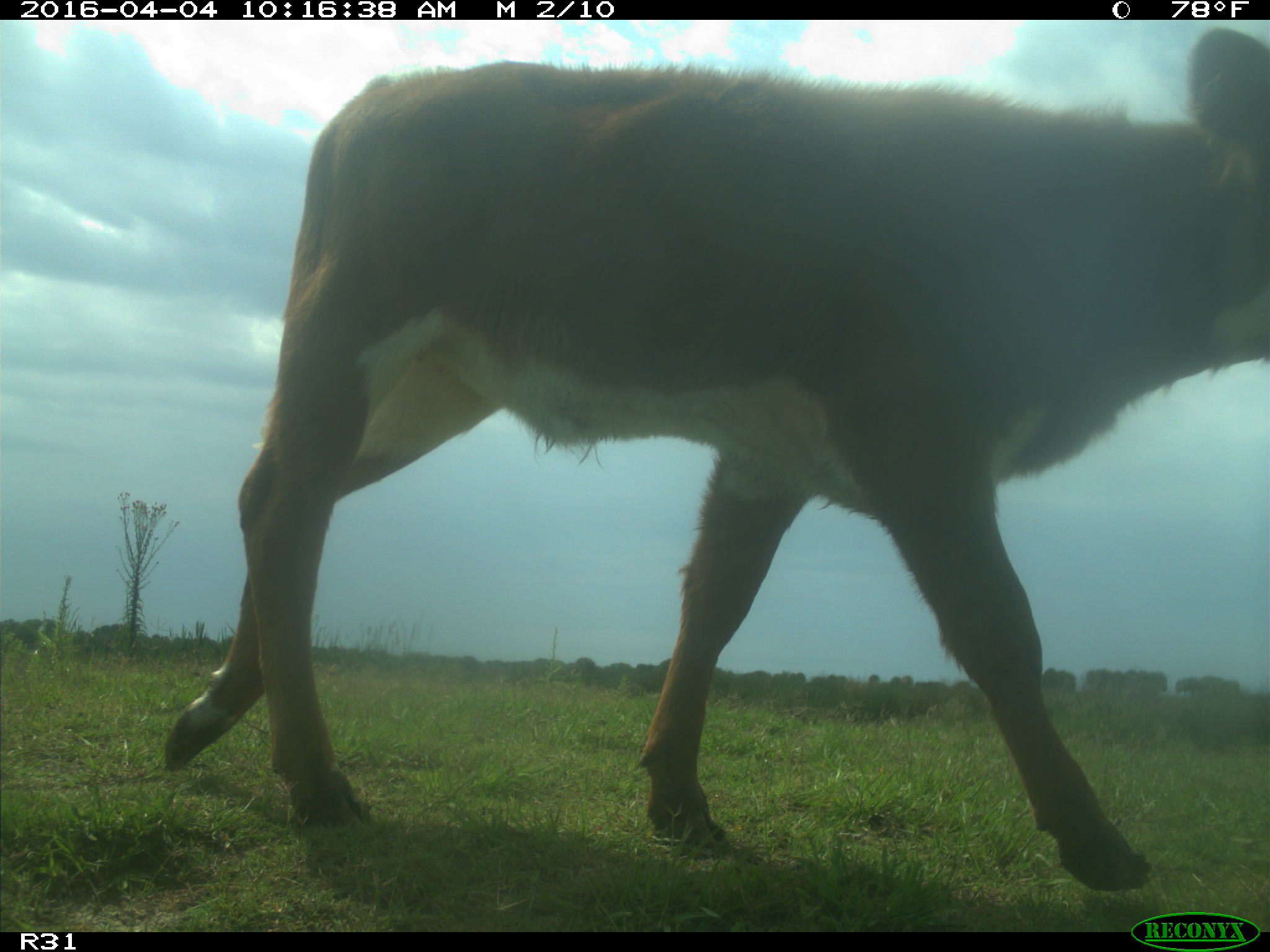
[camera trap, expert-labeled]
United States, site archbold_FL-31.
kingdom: Animalia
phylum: Chordata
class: Mammalia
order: Artiodactyla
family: Bovidae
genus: Bos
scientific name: Bos taurus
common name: domestic cow